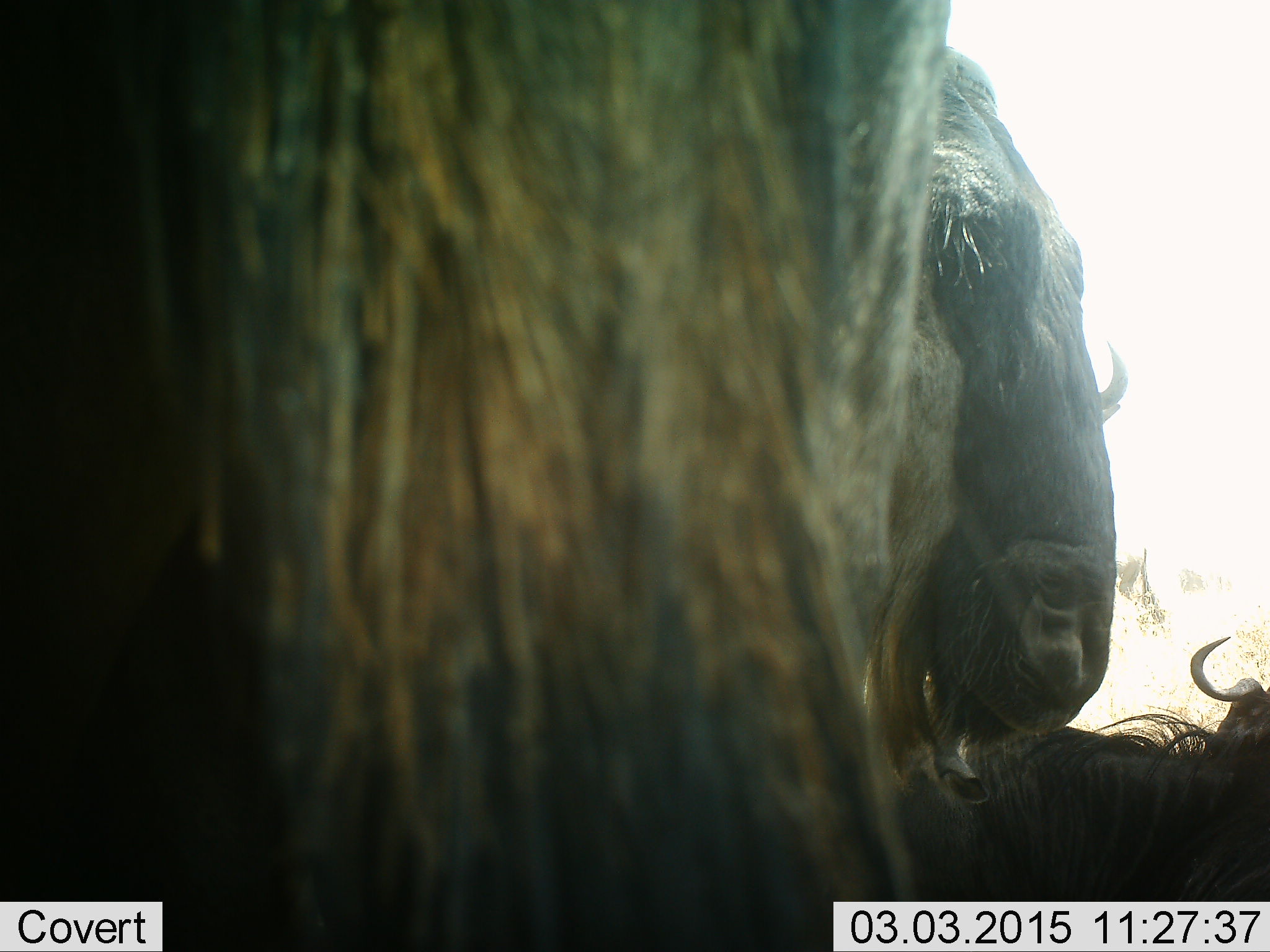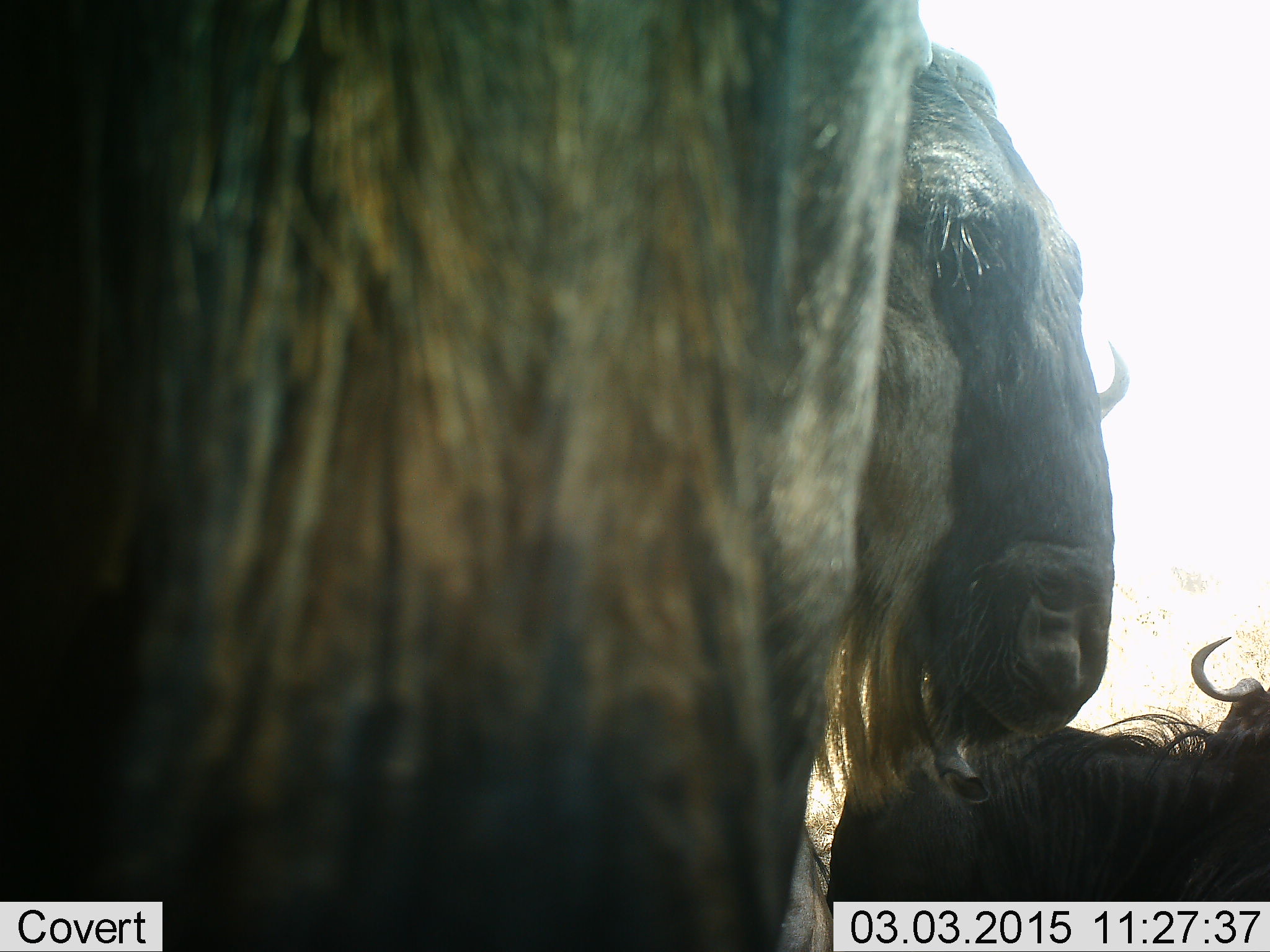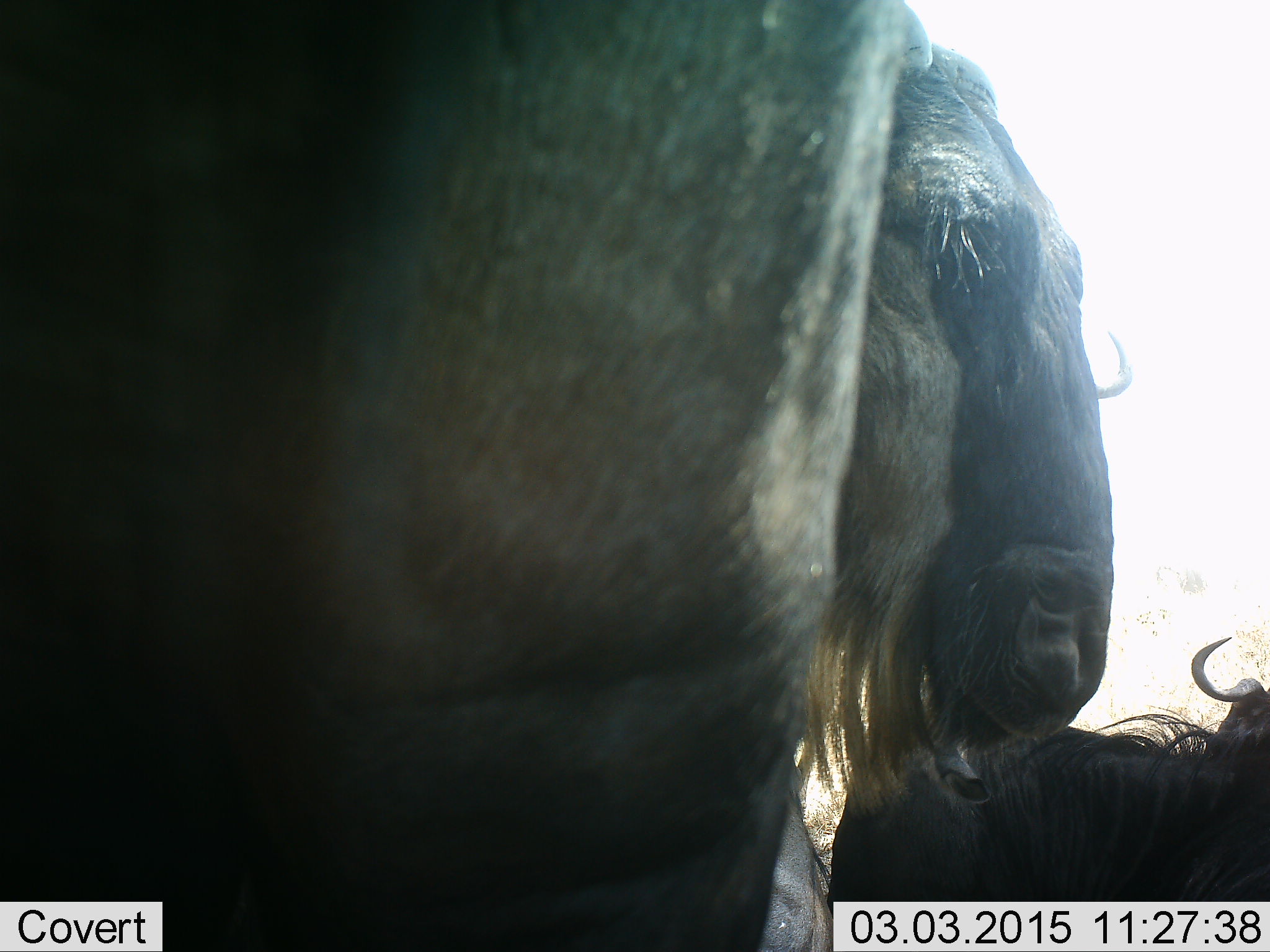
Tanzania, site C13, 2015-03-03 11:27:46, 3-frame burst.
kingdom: Animalia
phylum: Chordata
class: Mammalia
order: Artiodactyla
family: Bovidae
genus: Connochaetes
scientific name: Connochaetes taurinus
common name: blue wildebeest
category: wildebeest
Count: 2.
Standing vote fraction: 90%.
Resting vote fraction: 30%.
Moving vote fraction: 0%.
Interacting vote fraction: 10%.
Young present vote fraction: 0%.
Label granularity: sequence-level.